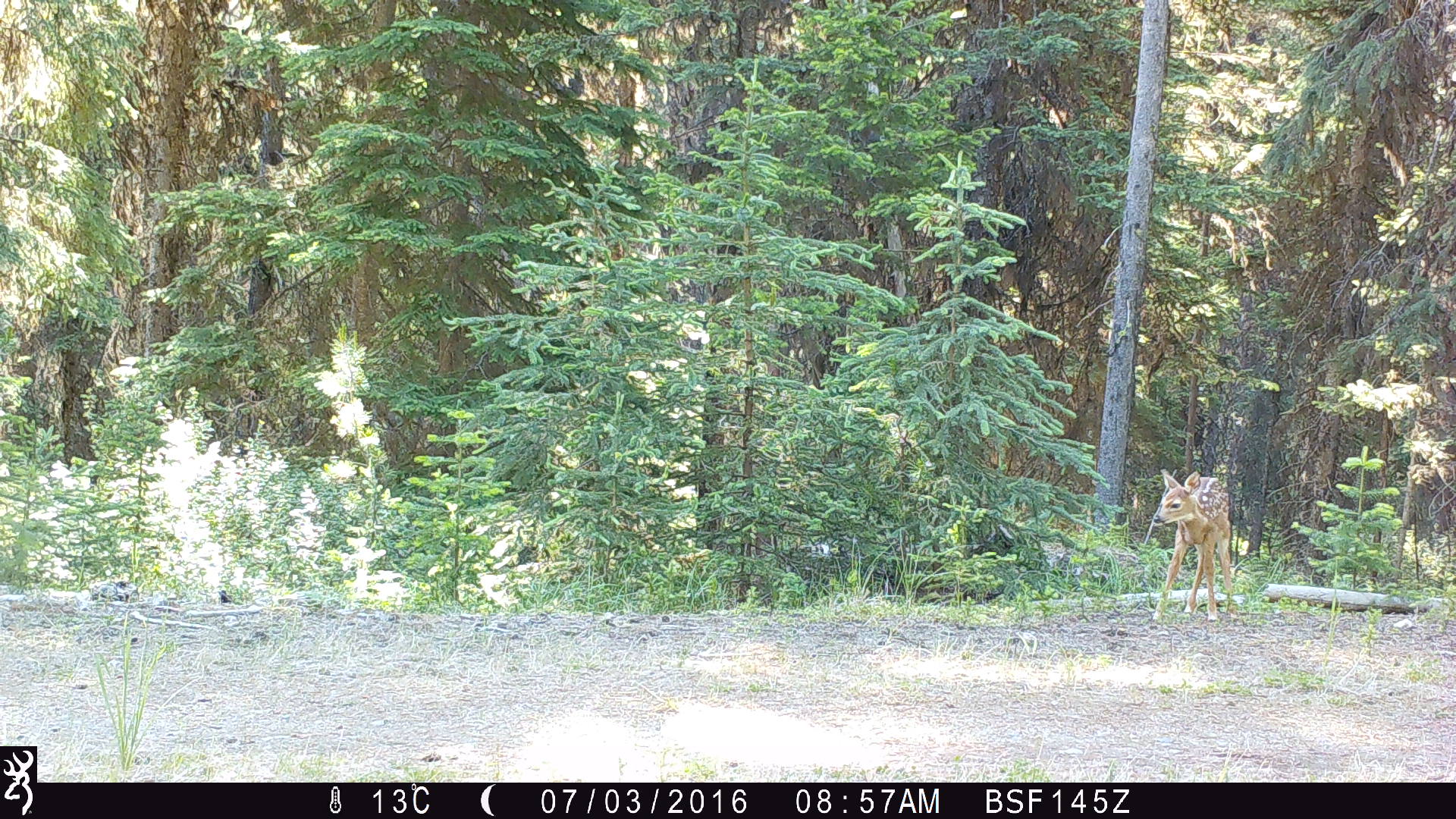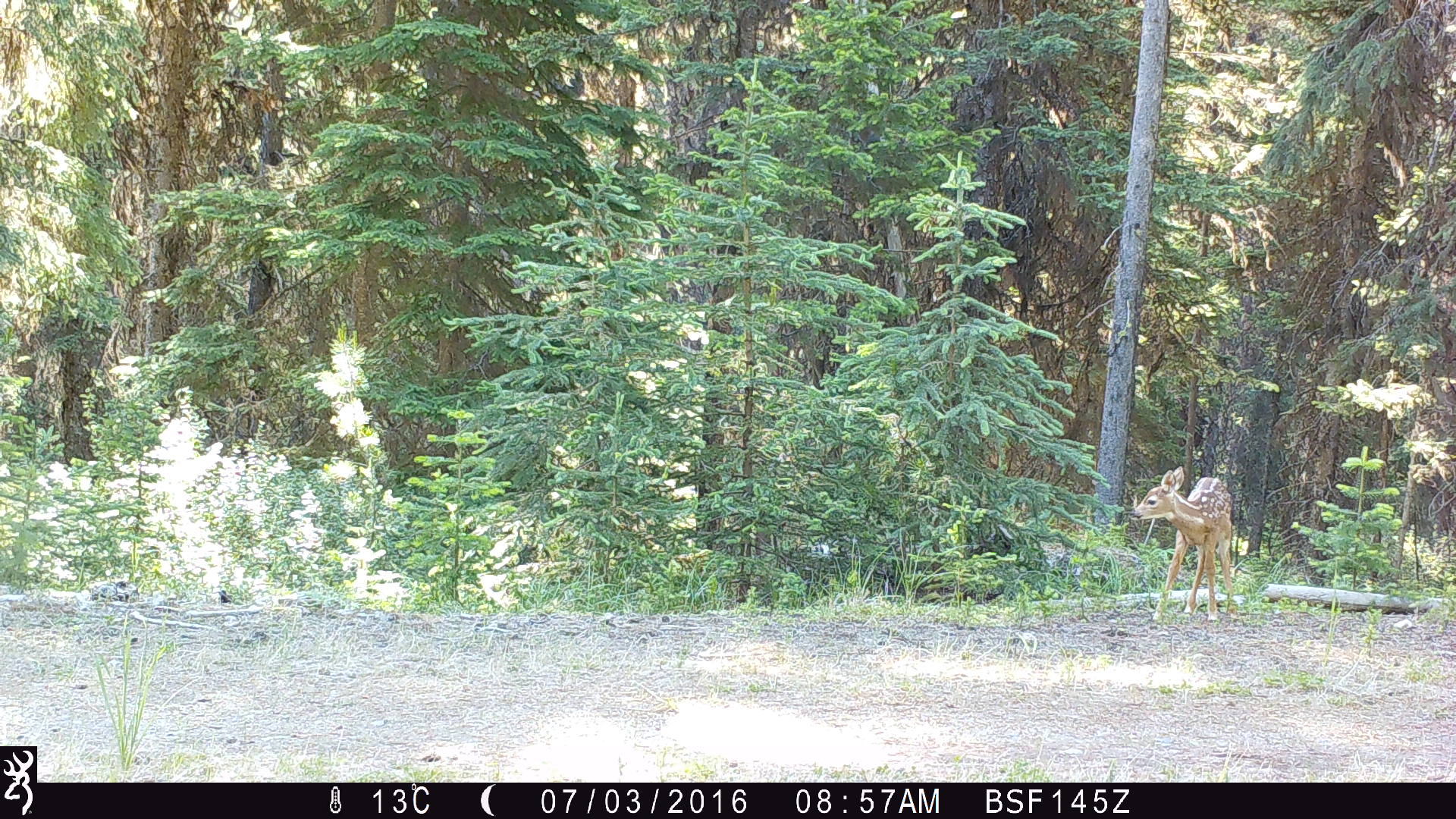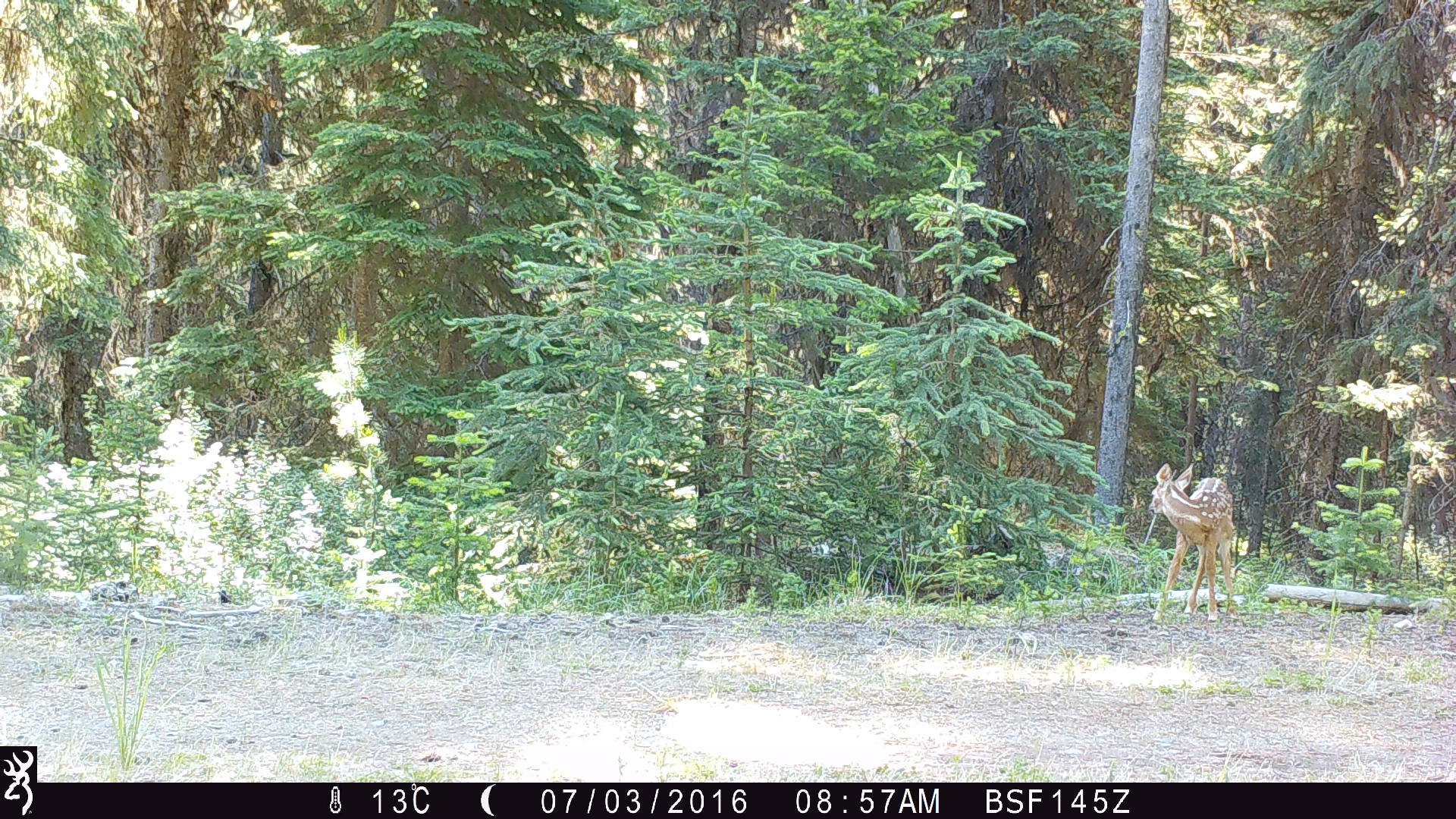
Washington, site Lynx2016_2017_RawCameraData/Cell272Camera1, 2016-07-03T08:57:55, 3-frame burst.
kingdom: Animalia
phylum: Chordata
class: Mammalia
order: Artiodactyla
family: Cervidae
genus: Odocoileus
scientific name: Odocoileus virginianus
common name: white-tailed deer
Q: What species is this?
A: Odocoileus virginianus (white-tailed deer).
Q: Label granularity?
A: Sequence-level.